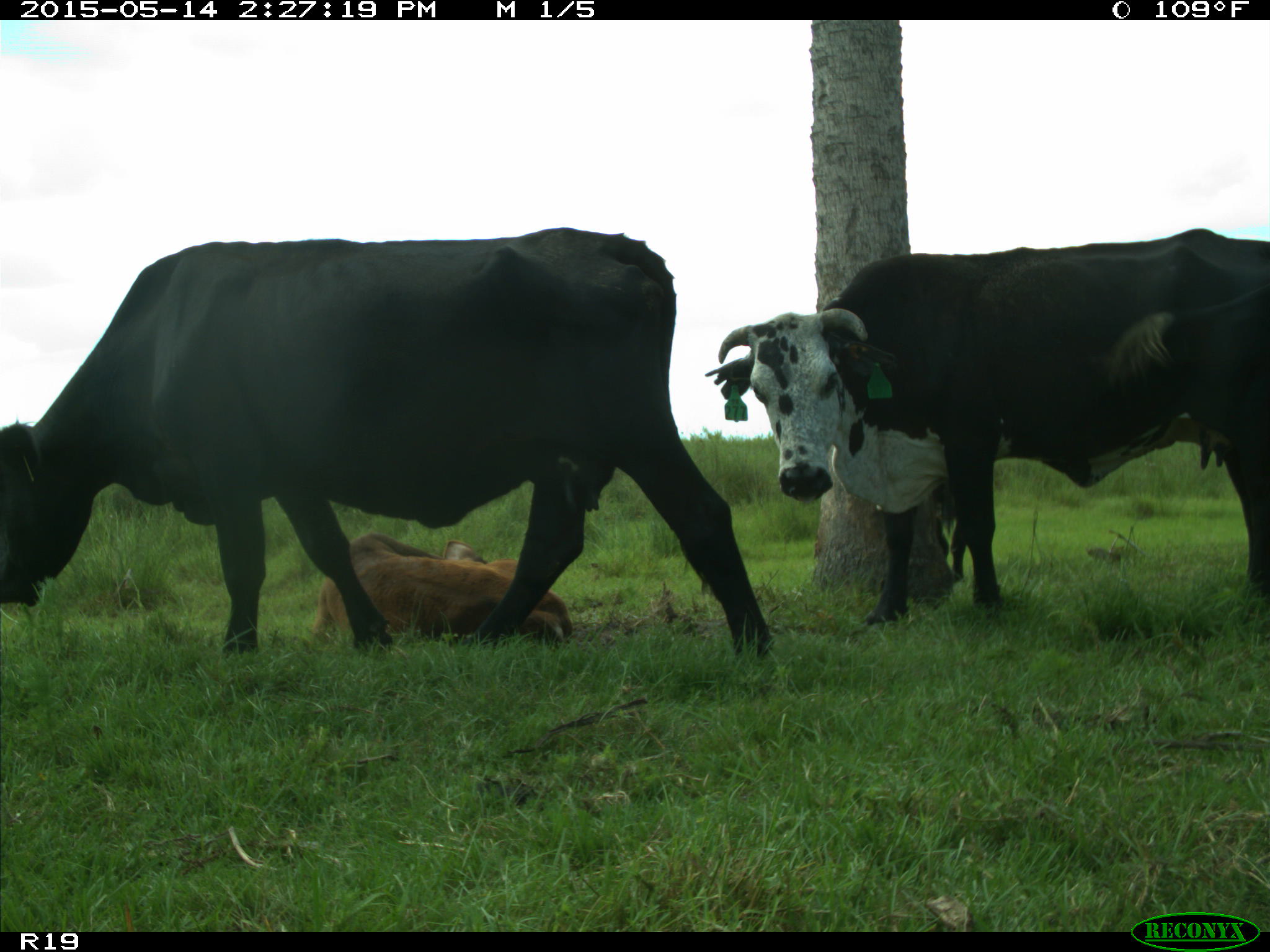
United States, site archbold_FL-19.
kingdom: Animalia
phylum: Chordata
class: Mammalia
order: Artiodactyla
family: Bovidae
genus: Bos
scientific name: Bos taurus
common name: domestic cow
Bos taurus (domestic cow).